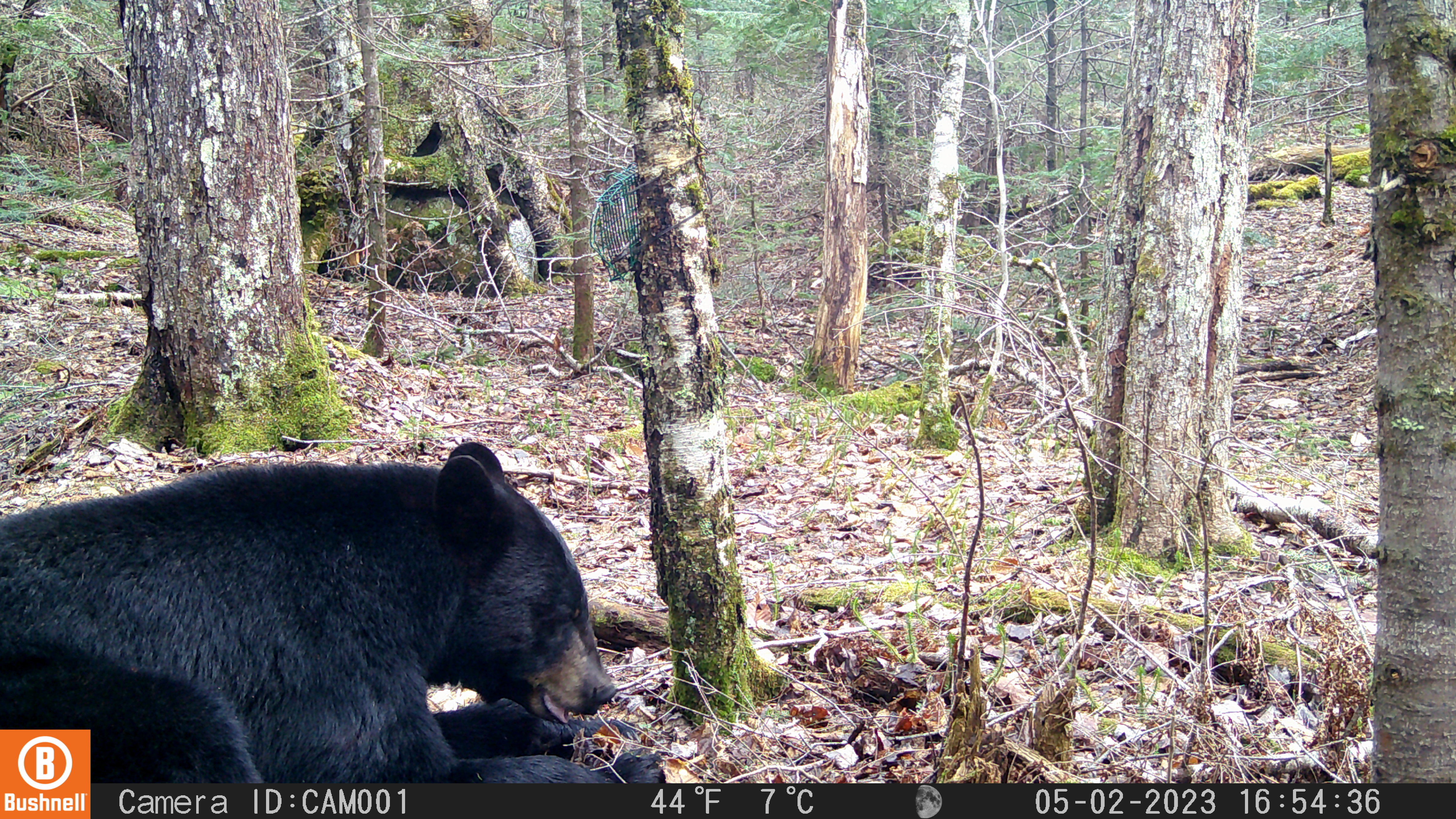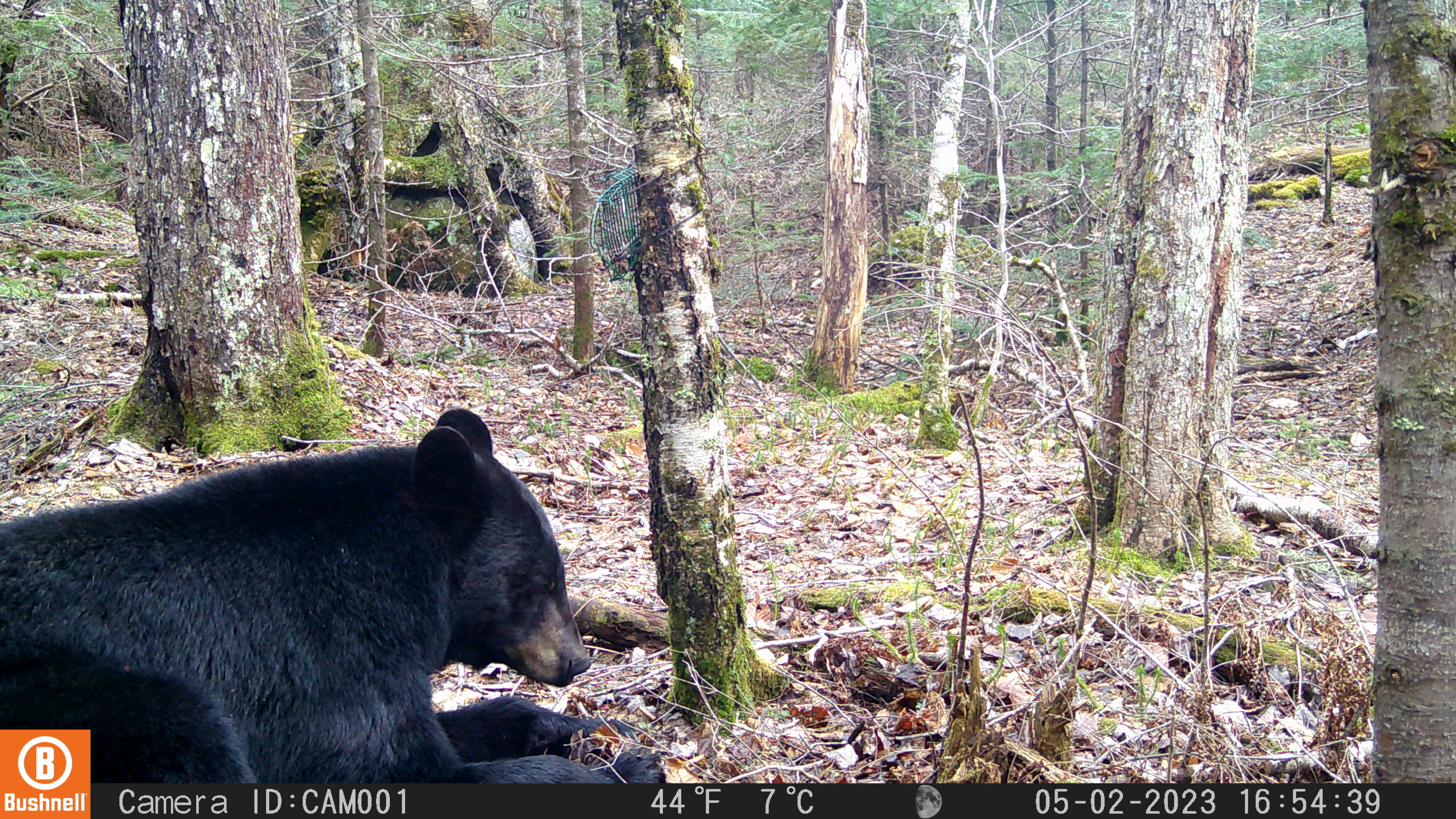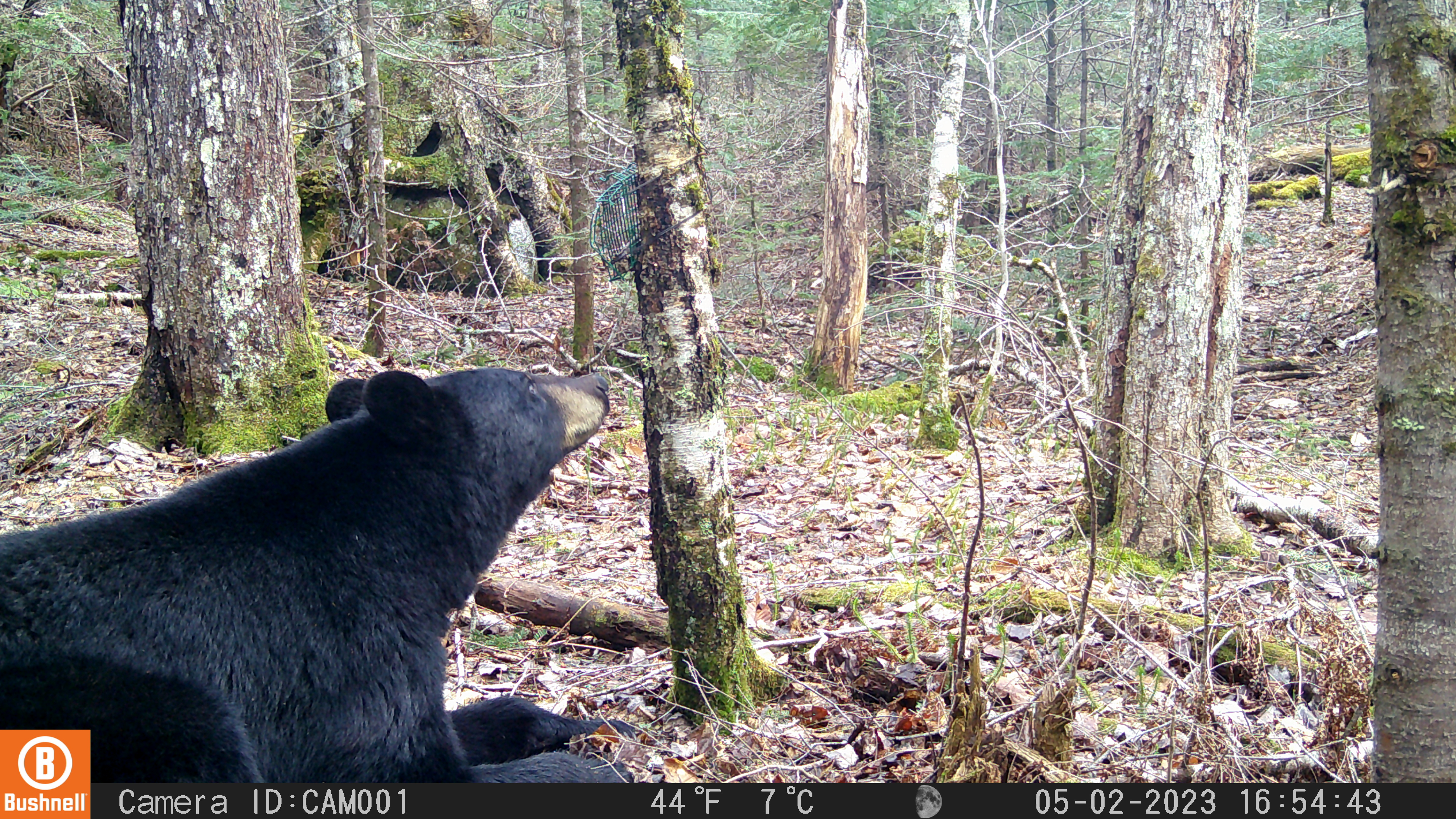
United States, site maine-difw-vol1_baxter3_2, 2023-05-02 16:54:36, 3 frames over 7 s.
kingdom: Animalia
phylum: Chordata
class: Mammalia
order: Carnivora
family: Ursidae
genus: Ursus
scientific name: Ursus americanus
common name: black bear